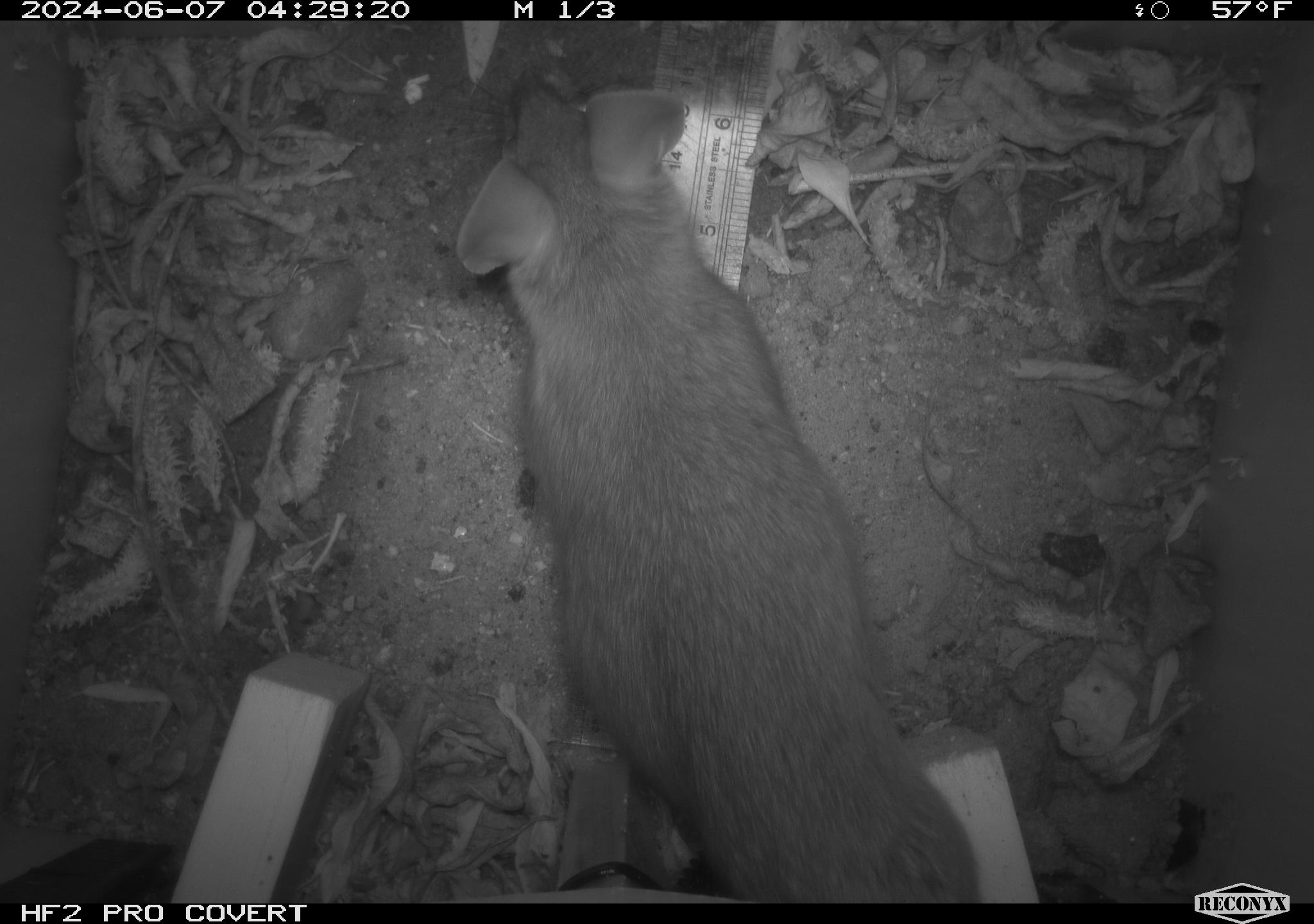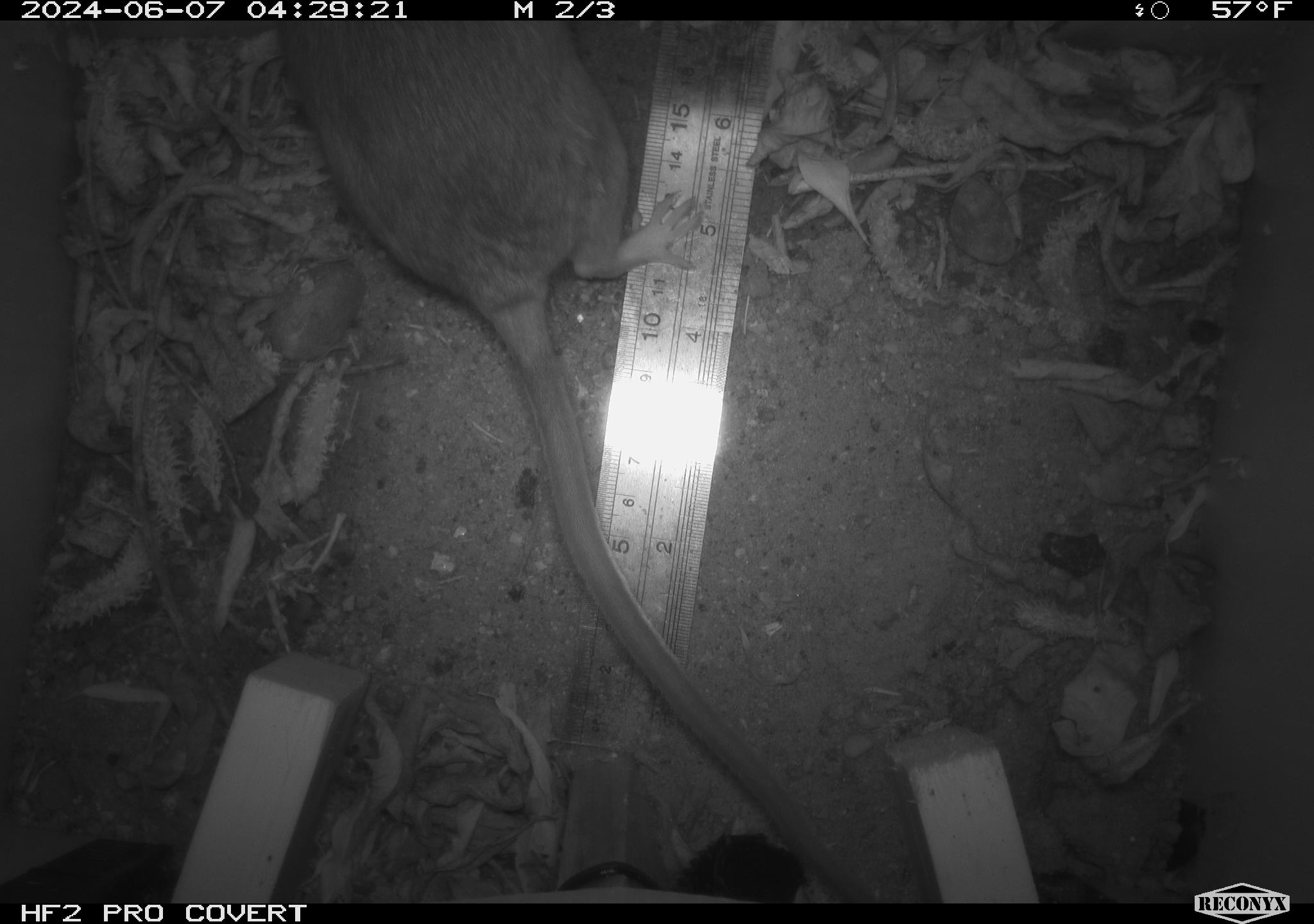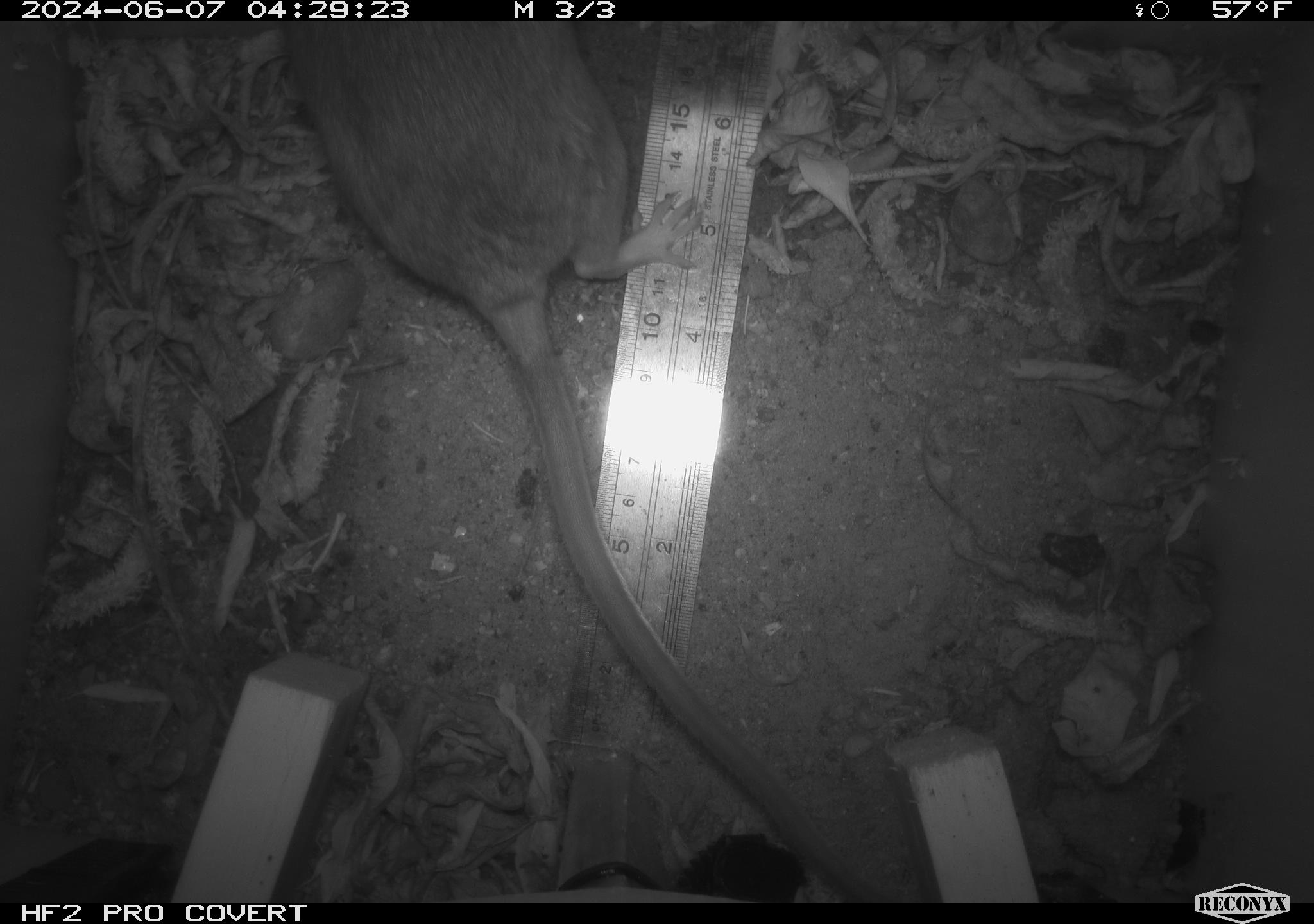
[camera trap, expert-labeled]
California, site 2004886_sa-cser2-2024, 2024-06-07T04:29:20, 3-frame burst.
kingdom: Animalia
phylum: Chordata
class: Mammalia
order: Rodentia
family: Muridae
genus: Rattus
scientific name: Rattus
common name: rat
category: rattus species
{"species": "rattus species (rat) (Rattus)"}